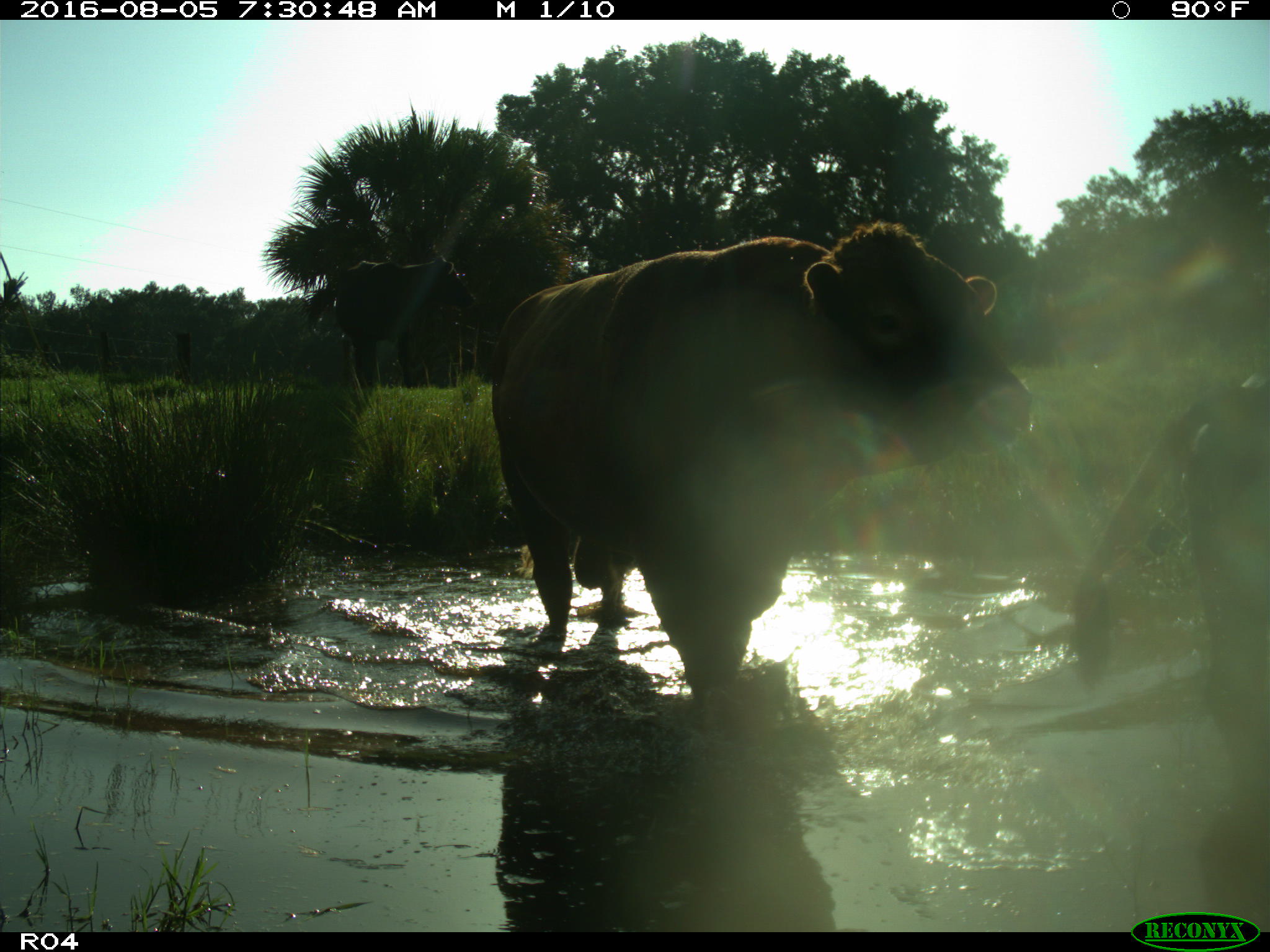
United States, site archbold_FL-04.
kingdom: Animalia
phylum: Chordata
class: Mammalia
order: Artiodactyla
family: Bovidae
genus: Bos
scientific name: Bos taurus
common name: domestic cow